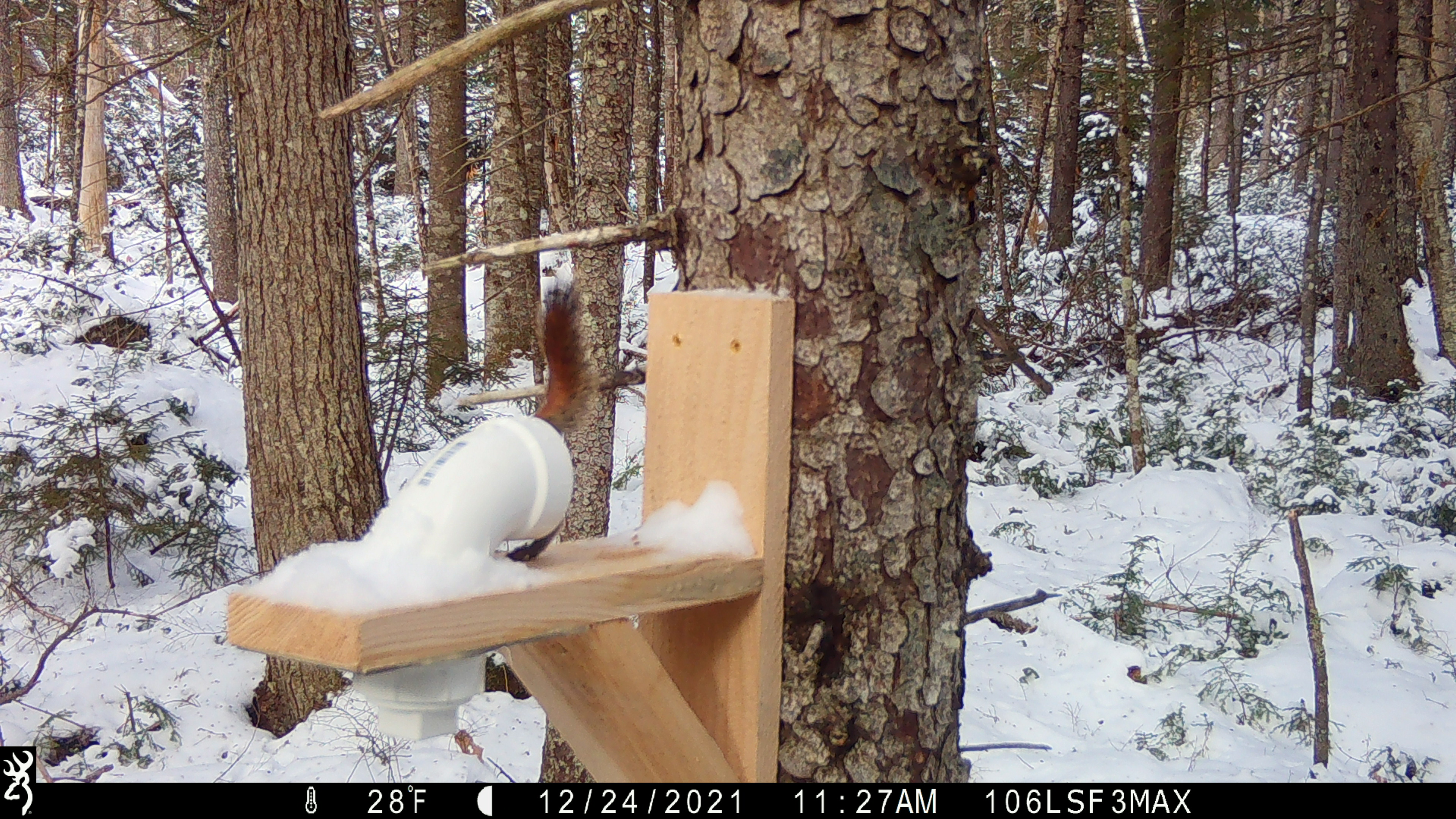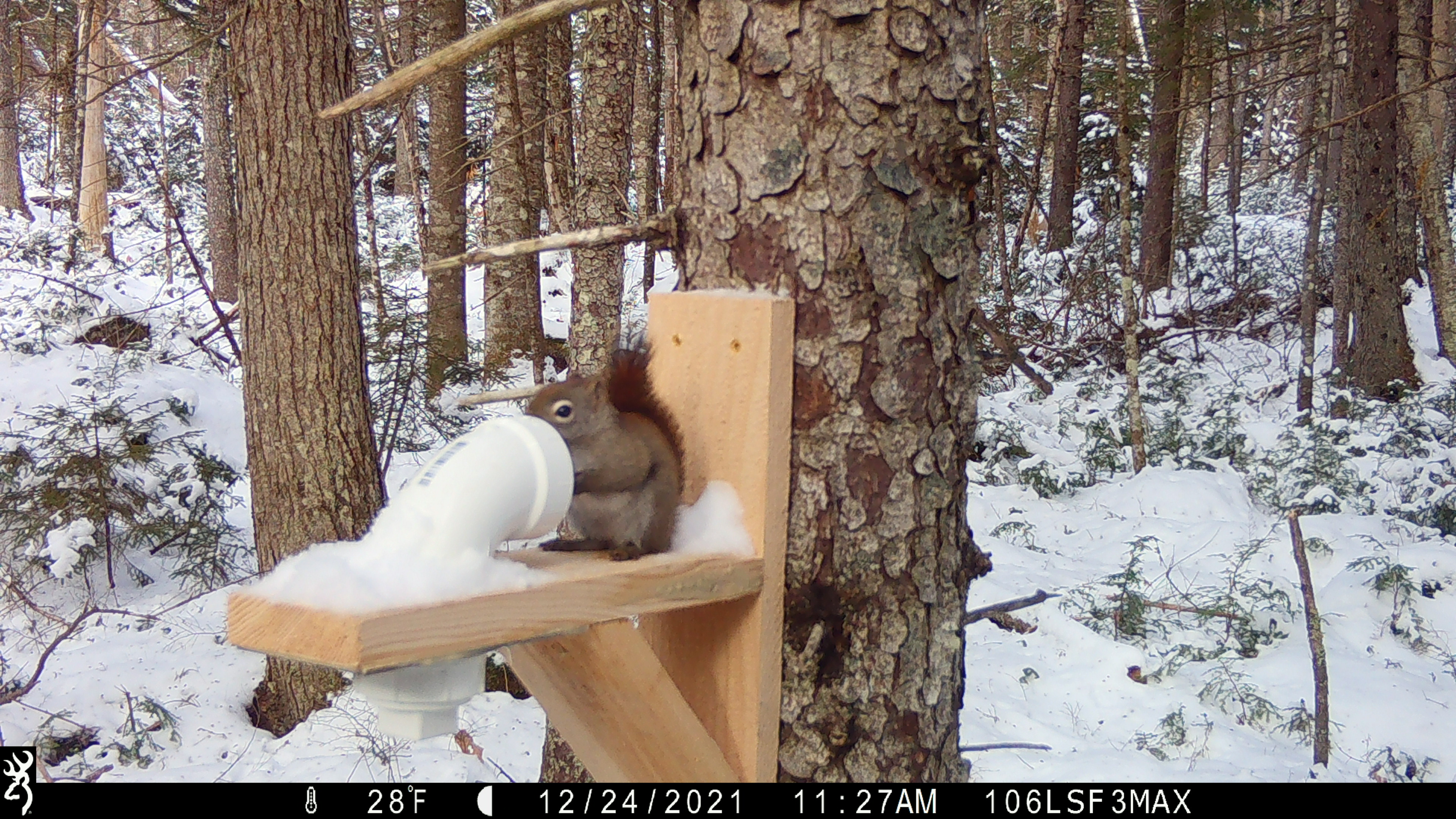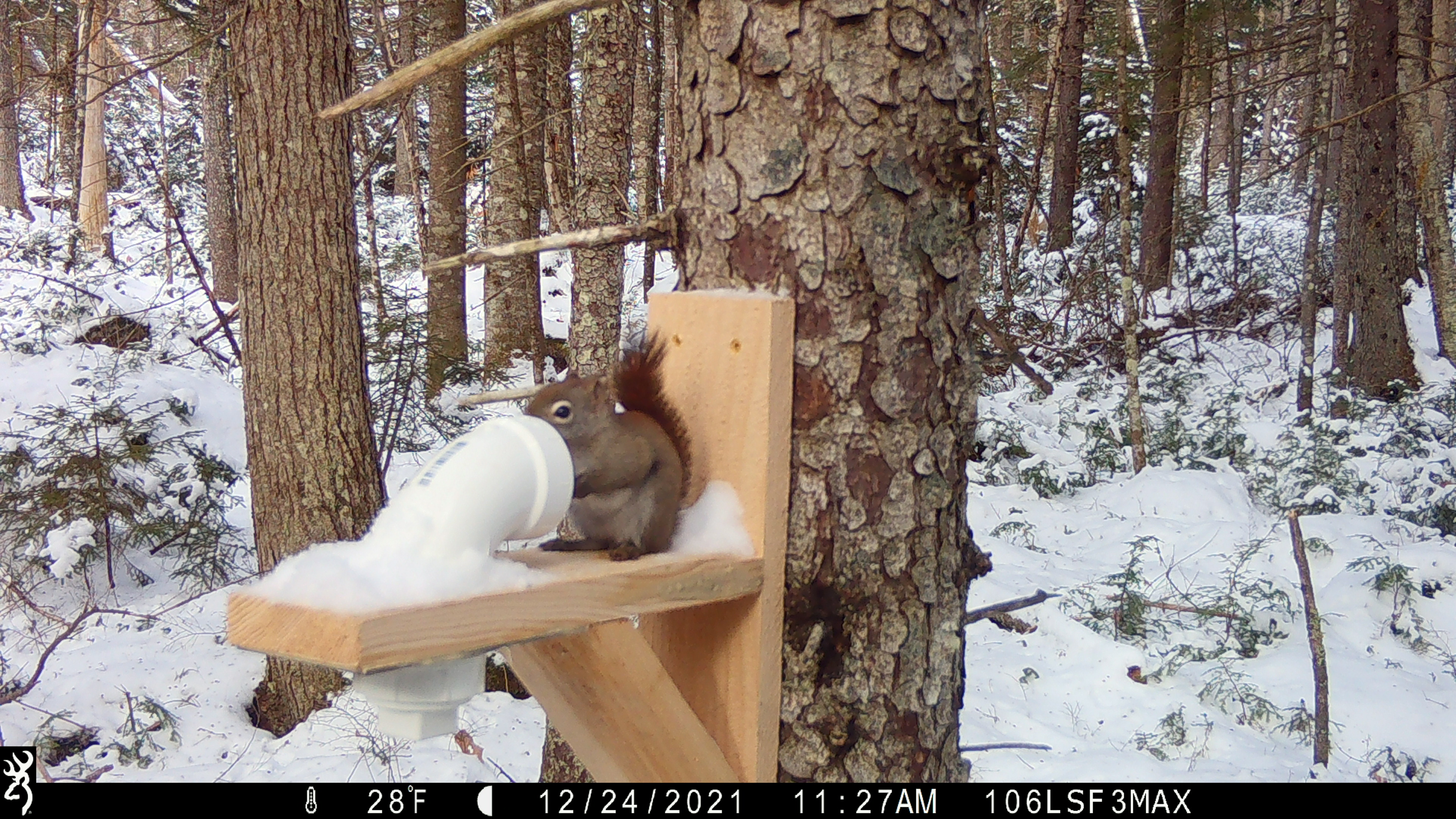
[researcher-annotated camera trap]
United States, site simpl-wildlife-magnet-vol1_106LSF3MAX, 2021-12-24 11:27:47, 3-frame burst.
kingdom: Animalia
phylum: Chordata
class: Mammalia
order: Rodentia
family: Sciuridae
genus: Tamiasciurus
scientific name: Tamiasciurus hudsonicus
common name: red squirrel